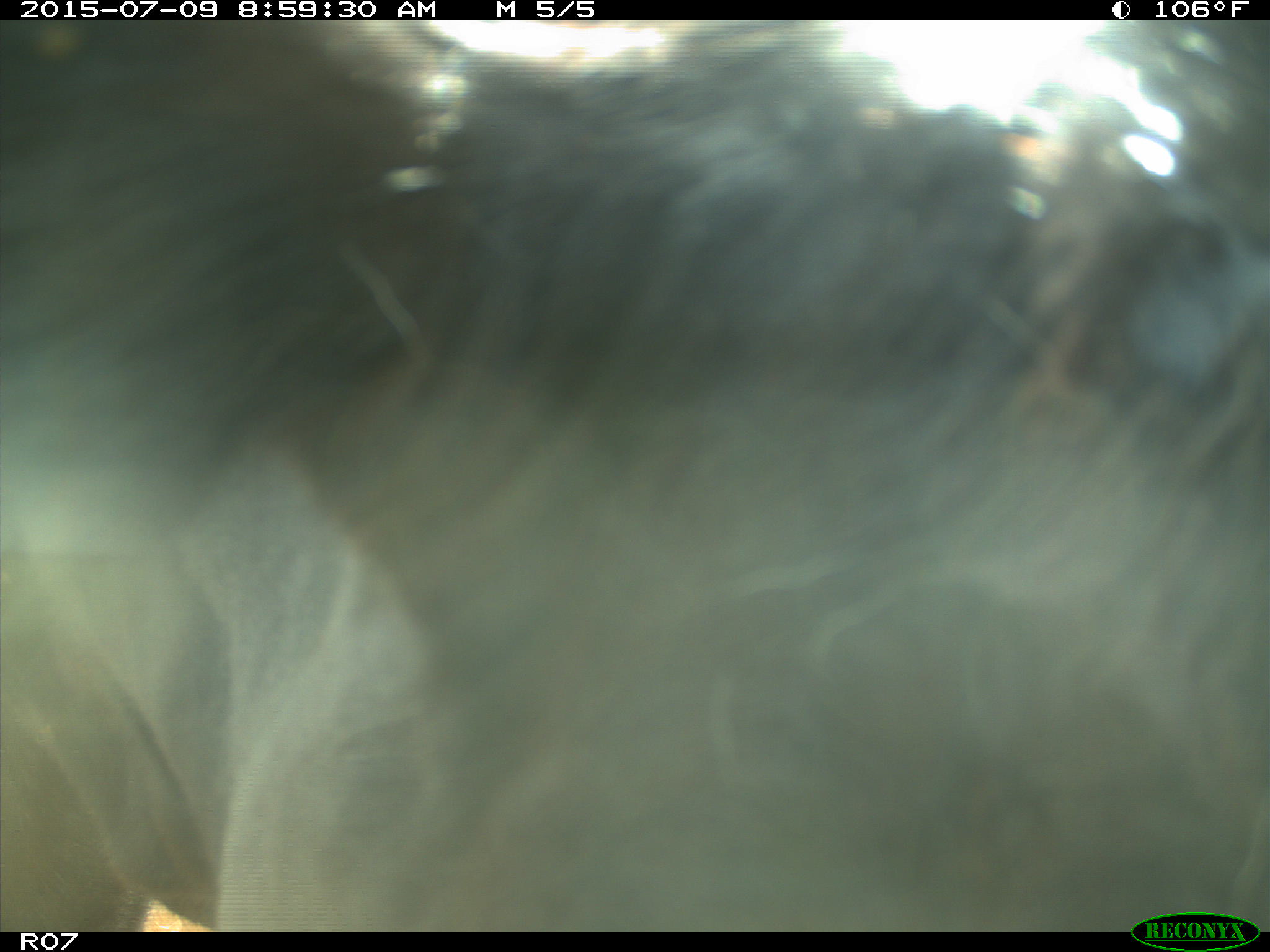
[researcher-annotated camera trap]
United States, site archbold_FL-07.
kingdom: Animalia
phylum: Chordata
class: Mammalia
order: Artiodactyla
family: Bovidae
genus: Bos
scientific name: Bos taurus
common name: domestic cow